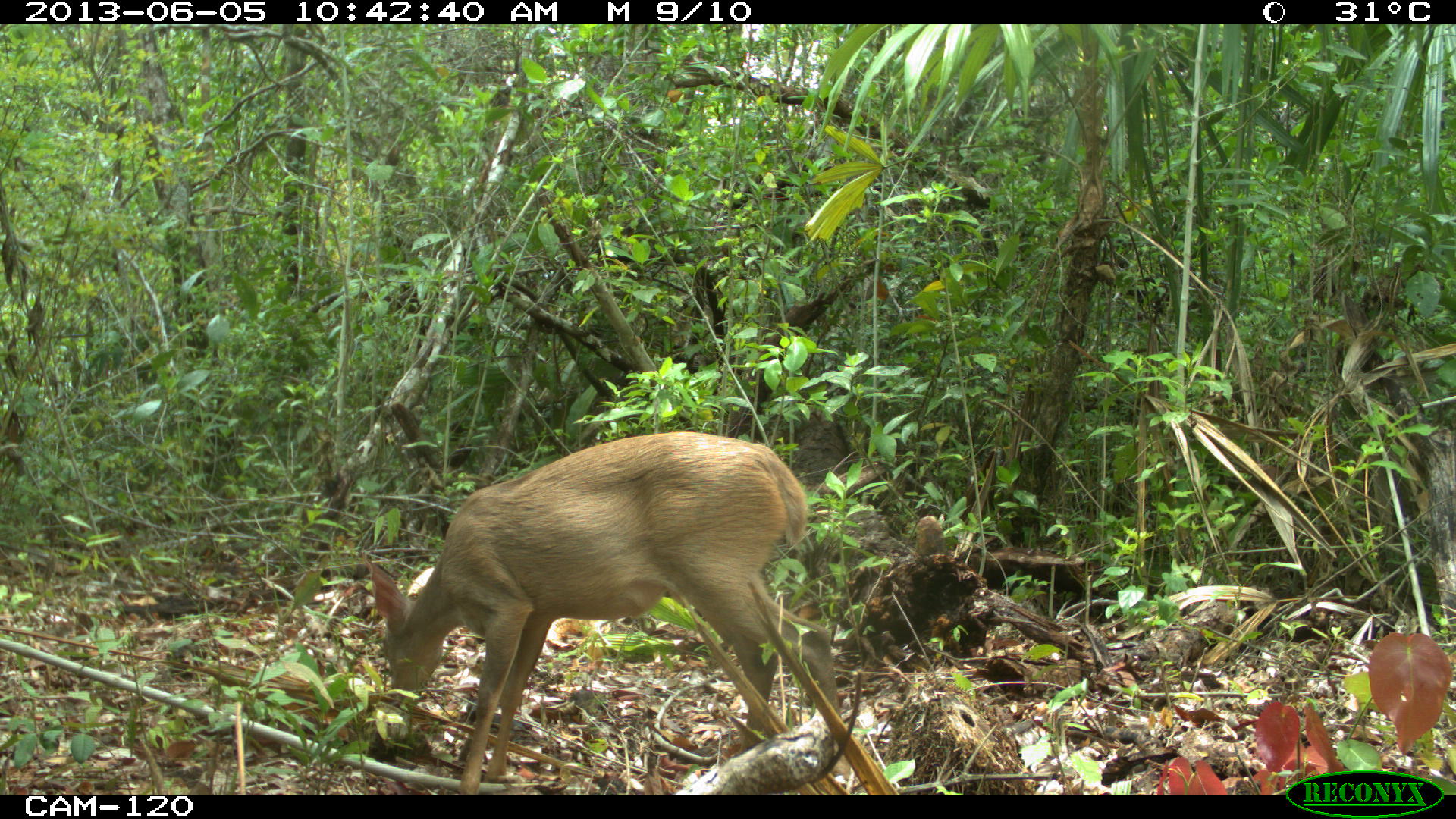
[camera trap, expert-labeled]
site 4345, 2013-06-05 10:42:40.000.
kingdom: Animalia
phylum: Chordata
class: Mammalia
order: Artiodactyla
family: Cervidae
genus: Odocoileus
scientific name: Odocoileus pandora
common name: yucatán brown brocket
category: mazama pandora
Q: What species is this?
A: Mazama pandora (yucatán brown brocket) (Odocoileus pandora).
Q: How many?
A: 1.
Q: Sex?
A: Female.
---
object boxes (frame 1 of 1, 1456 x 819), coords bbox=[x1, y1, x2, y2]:
mazama pandora: bbox=[358, 431, 843, 795]